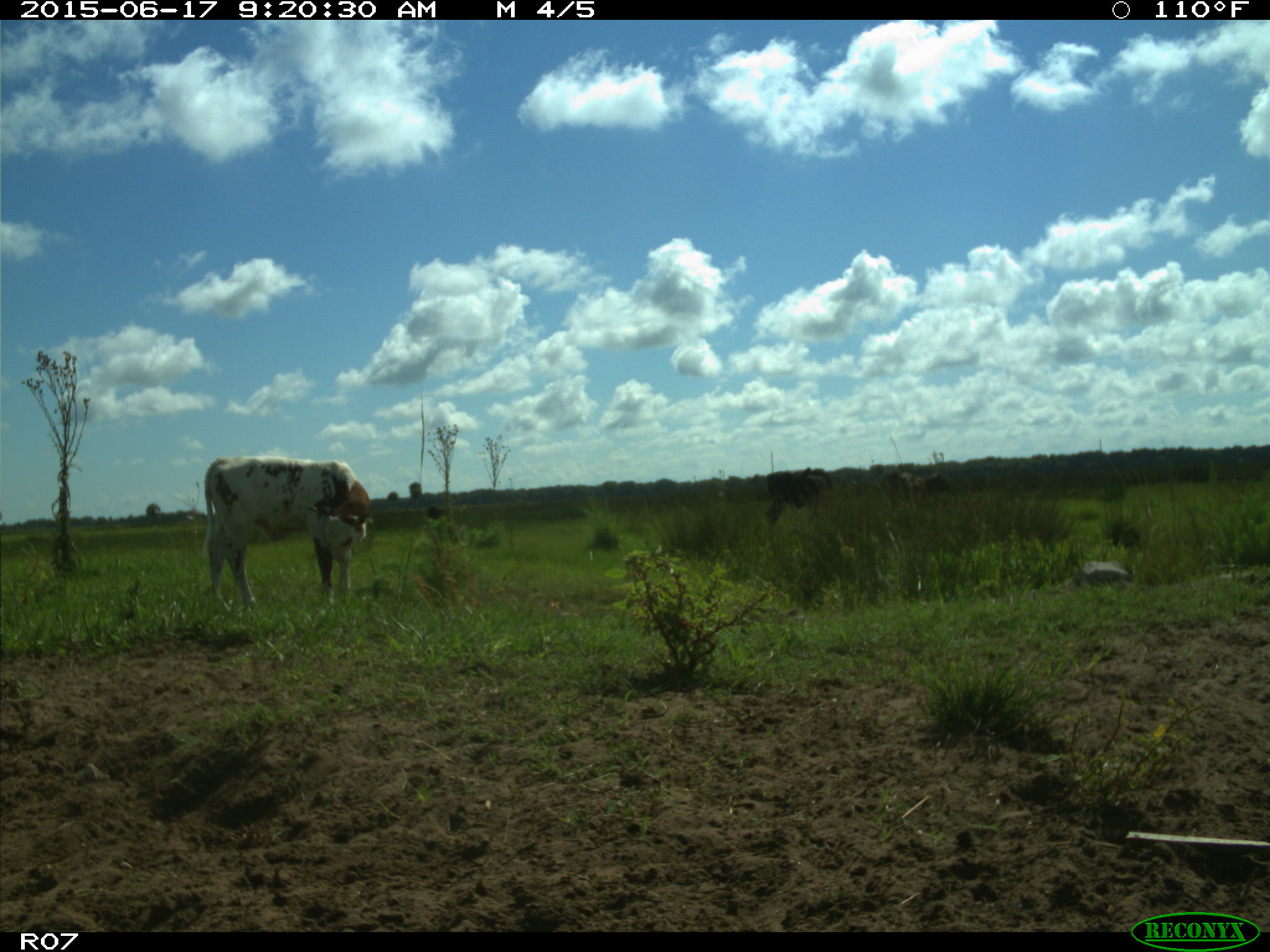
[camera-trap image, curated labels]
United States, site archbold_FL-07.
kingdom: Animalia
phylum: Chordata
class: Mammalia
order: Artiodactyla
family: Bovidae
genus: Bos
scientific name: Bos taurus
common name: domestic cow